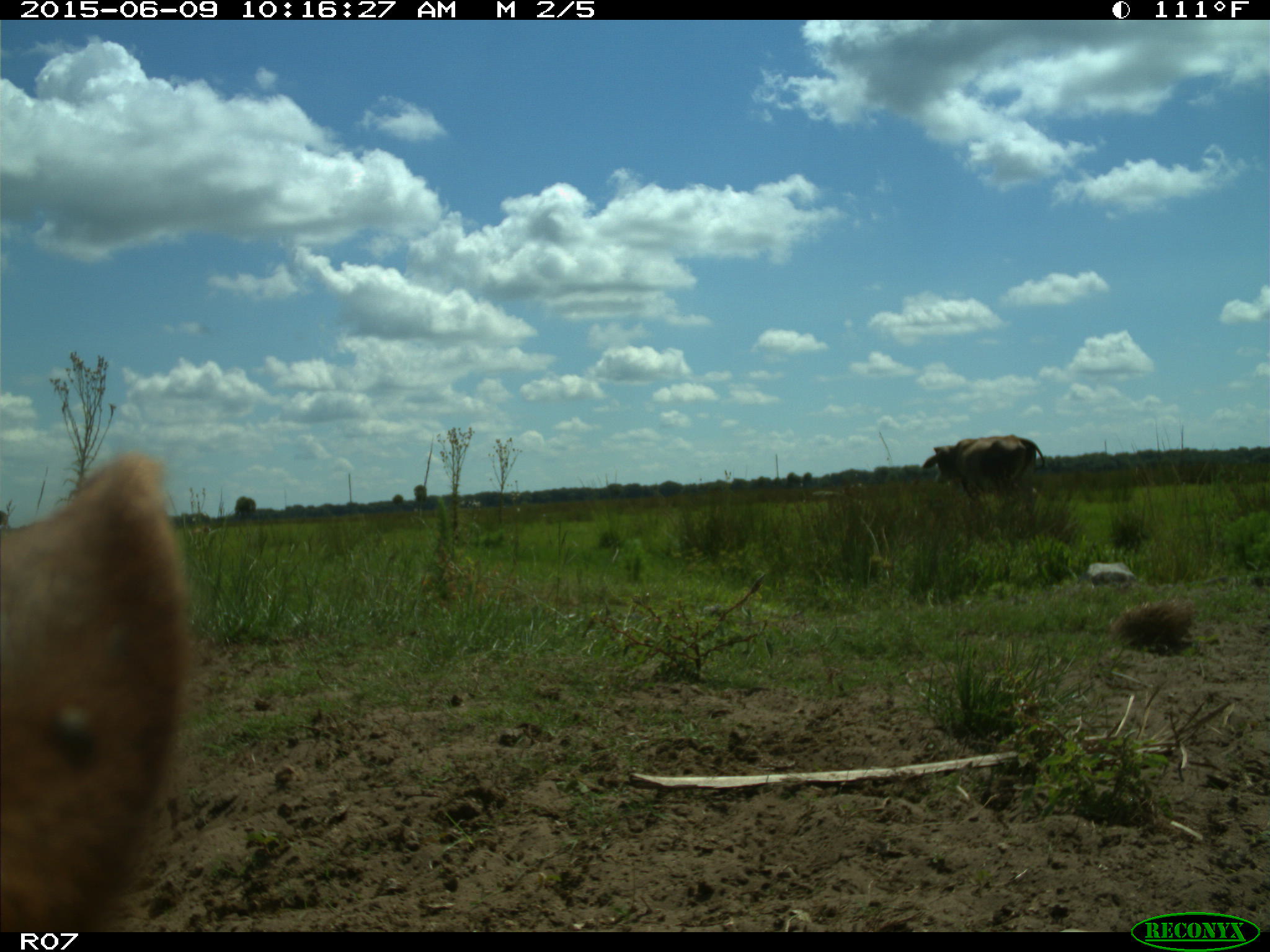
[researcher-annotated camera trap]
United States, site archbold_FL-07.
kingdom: Animalia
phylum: Chordata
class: Mammalia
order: Artiodactyla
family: Bovidae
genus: Bos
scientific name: Bos taurus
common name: domestic cow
Bos taurus (domestic cow).